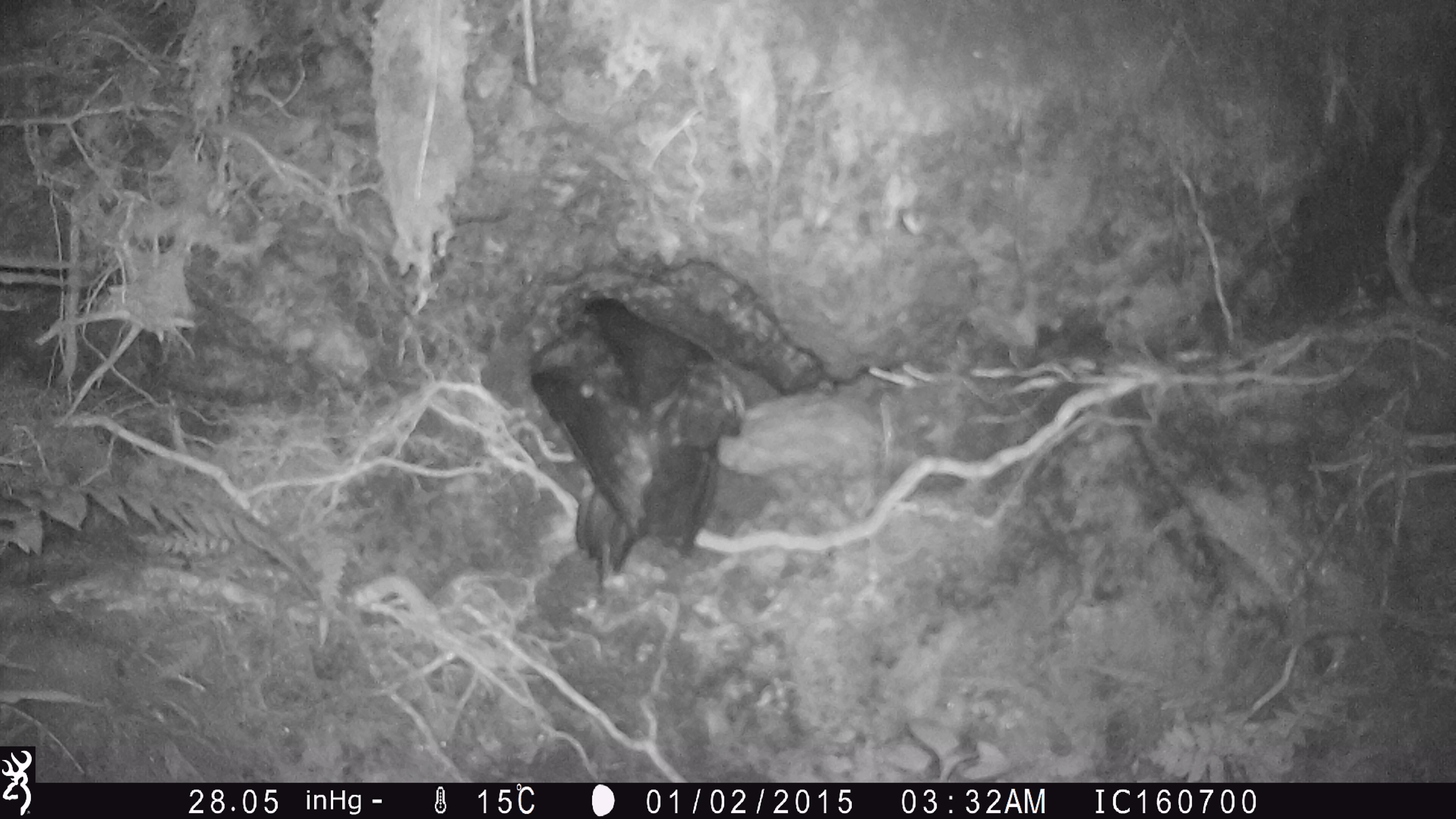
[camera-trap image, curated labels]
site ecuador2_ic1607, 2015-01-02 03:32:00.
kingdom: Animalia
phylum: Chordata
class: Aves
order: Procellariiformes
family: Procellariidae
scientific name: Procellariidae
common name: petrel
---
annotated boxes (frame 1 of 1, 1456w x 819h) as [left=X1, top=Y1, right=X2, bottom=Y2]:
petrel: [left=522, top=293, right=748, bottom=582]